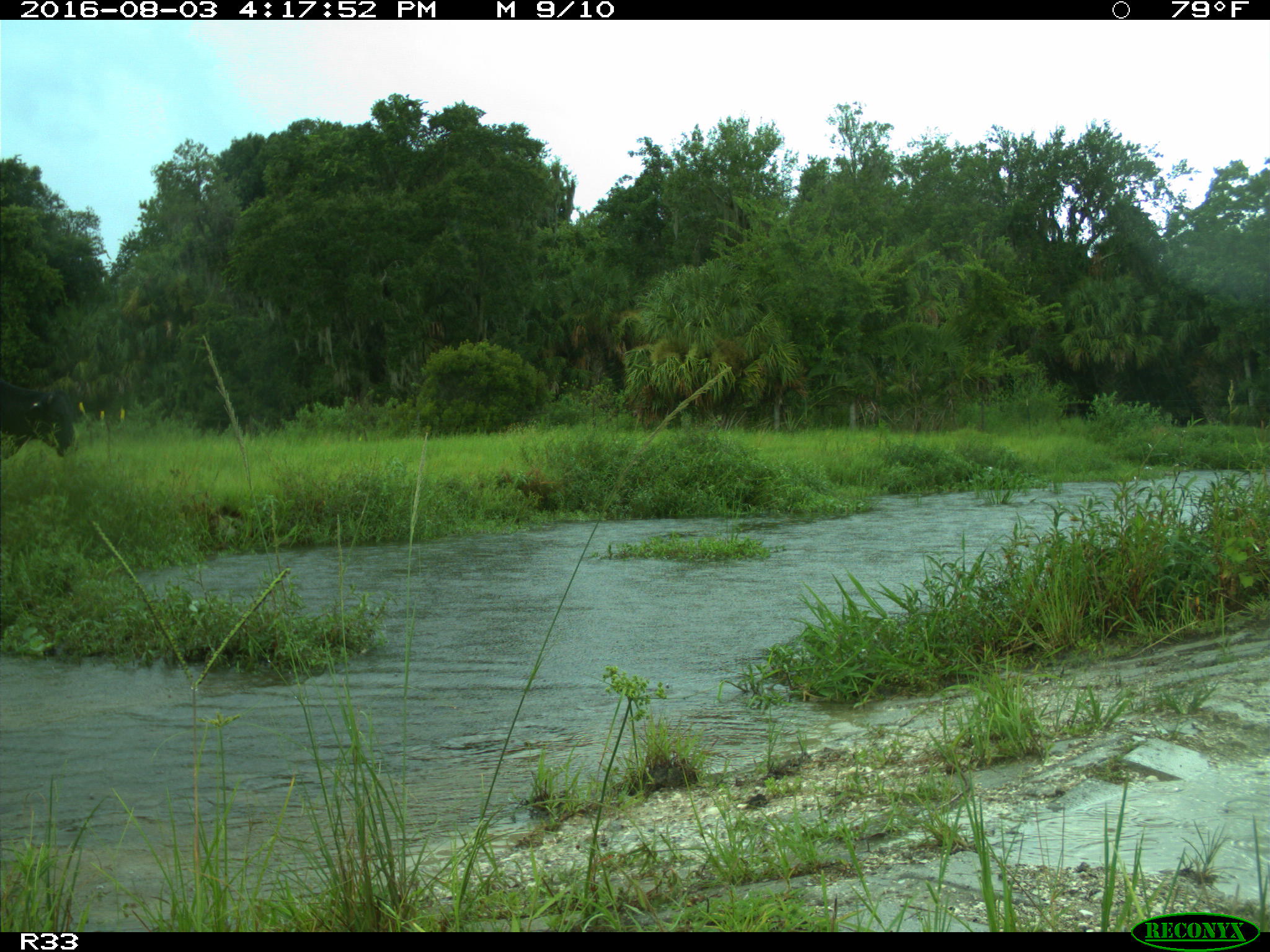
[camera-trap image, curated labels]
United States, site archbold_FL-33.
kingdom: Animalia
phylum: Chordata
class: Mammalia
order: Artiodactyla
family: Bovidae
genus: Bos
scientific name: Bos taurus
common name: domestic cow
Bos taurus (domestic cow).